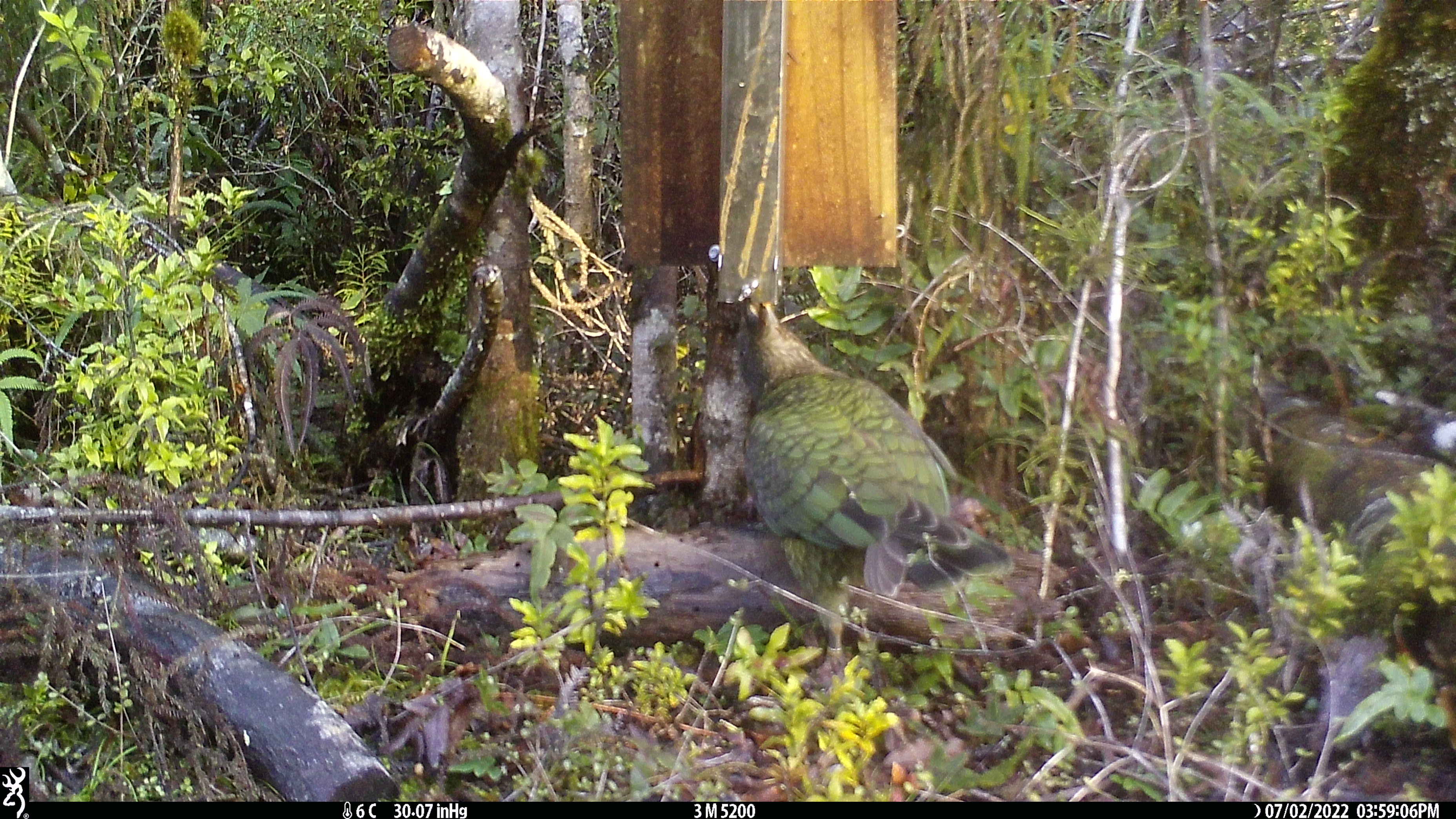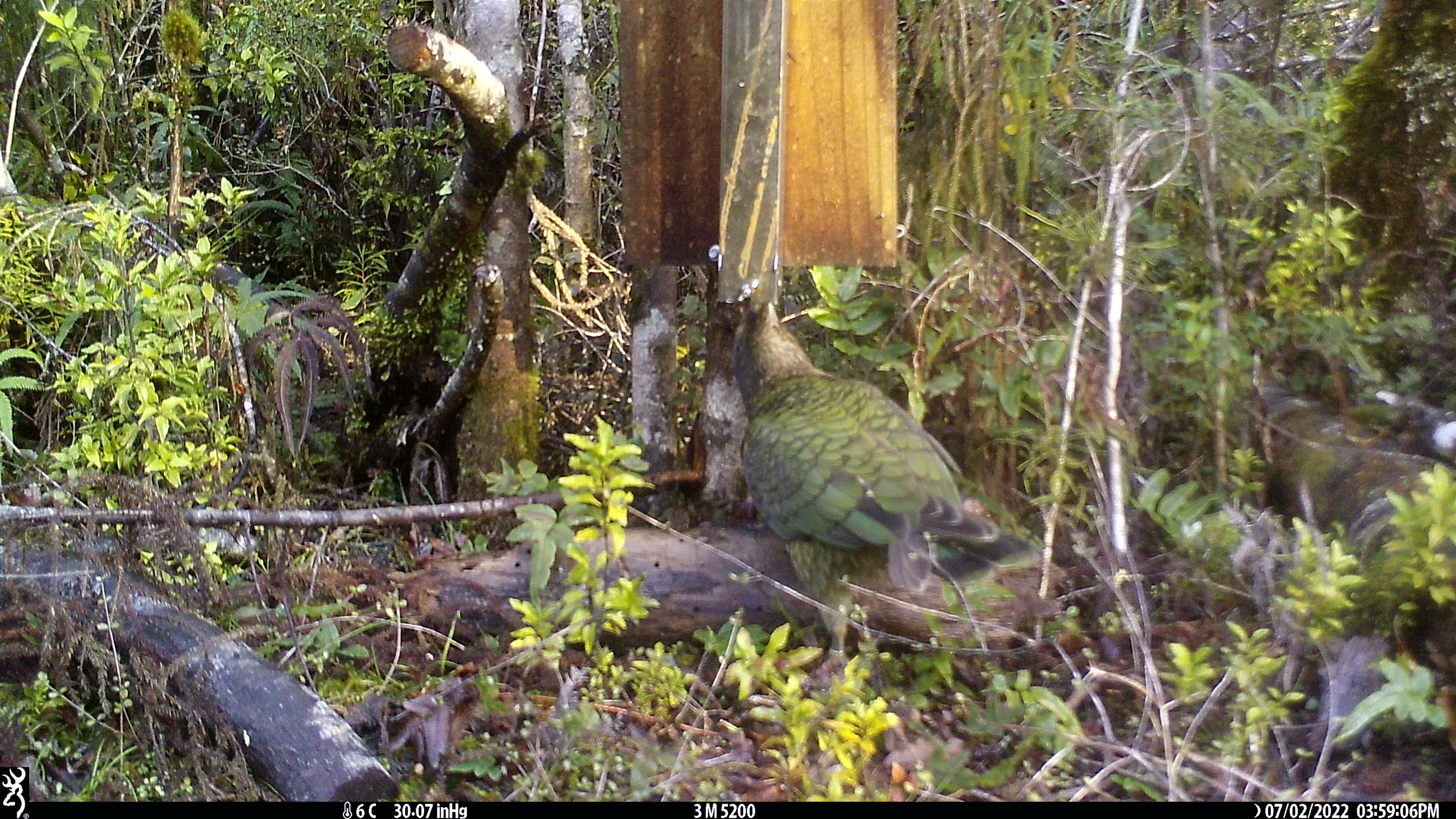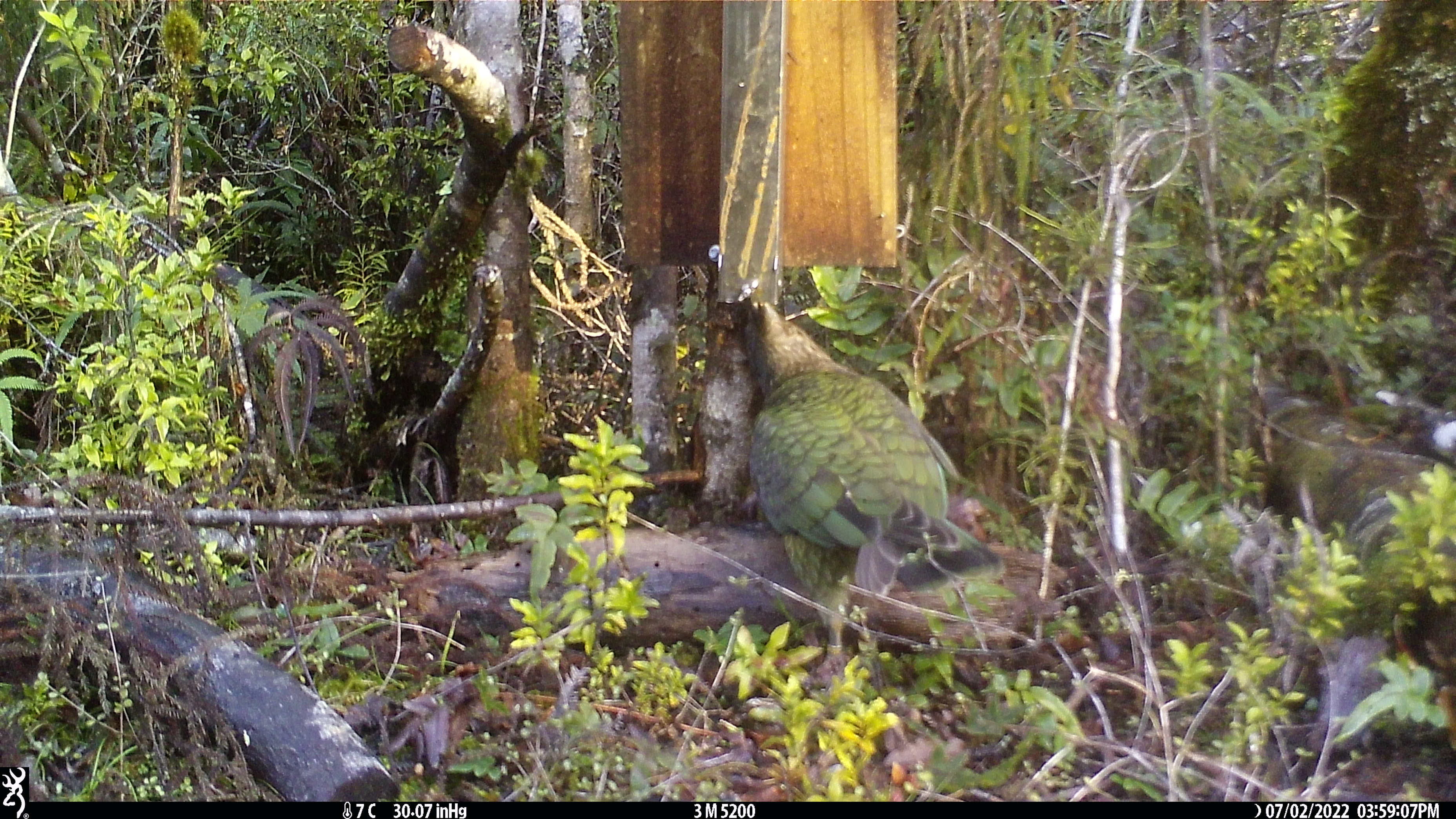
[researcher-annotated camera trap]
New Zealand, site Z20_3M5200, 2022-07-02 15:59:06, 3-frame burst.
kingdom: Animalia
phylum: Chordata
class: Aves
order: Psittaciformes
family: Strigopidae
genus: Nestor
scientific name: Nestor notabilis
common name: kea